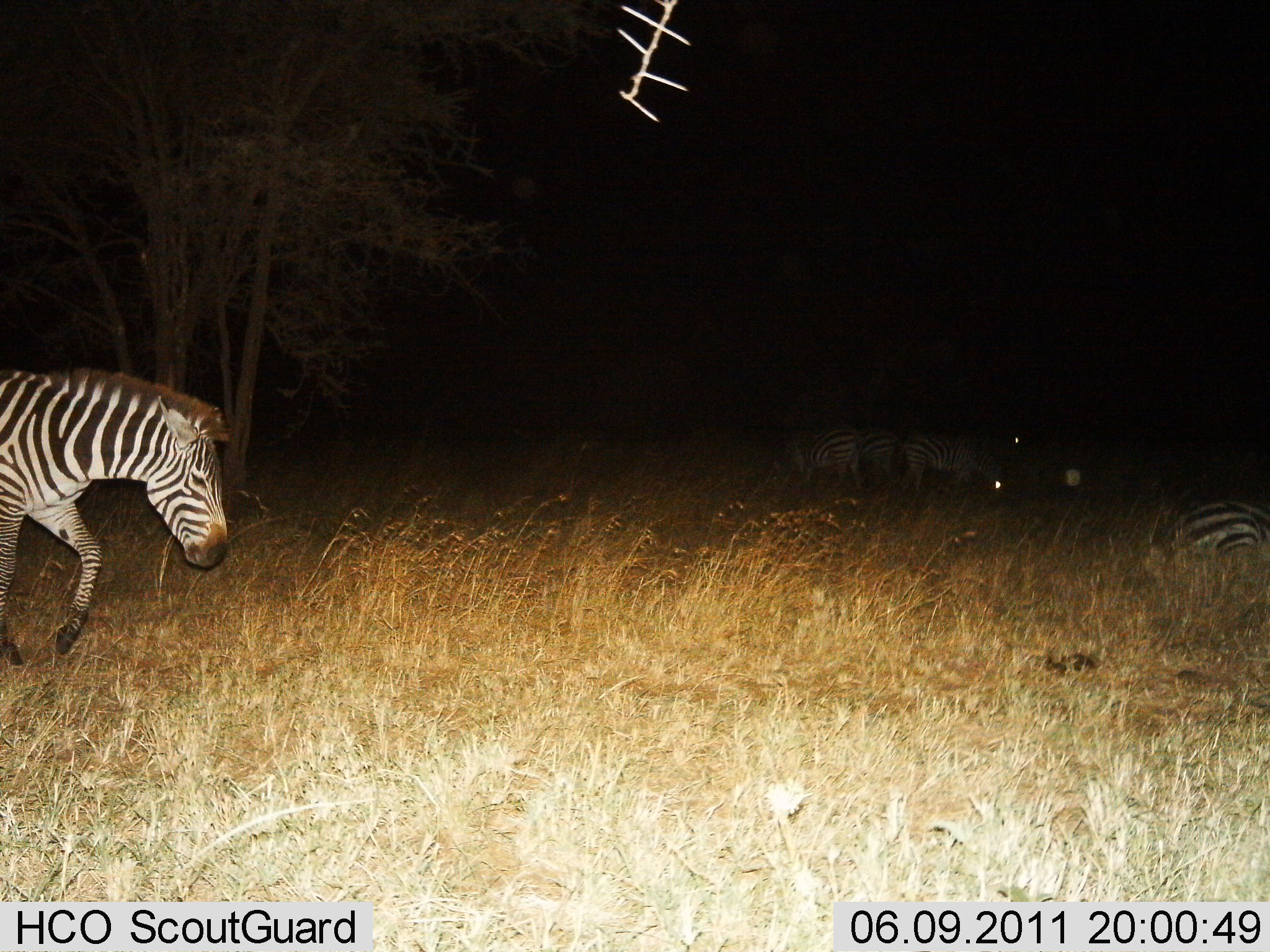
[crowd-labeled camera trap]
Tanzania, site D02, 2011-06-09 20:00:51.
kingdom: Animalia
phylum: Chordata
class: Mammalia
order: Perissodactyla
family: Equidae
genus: Equus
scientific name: Equus quagga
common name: plains zebra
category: zebra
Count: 5.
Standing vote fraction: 36%.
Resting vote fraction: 64%.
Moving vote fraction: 82%.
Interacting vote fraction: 0%.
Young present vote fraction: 0%.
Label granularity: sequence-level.